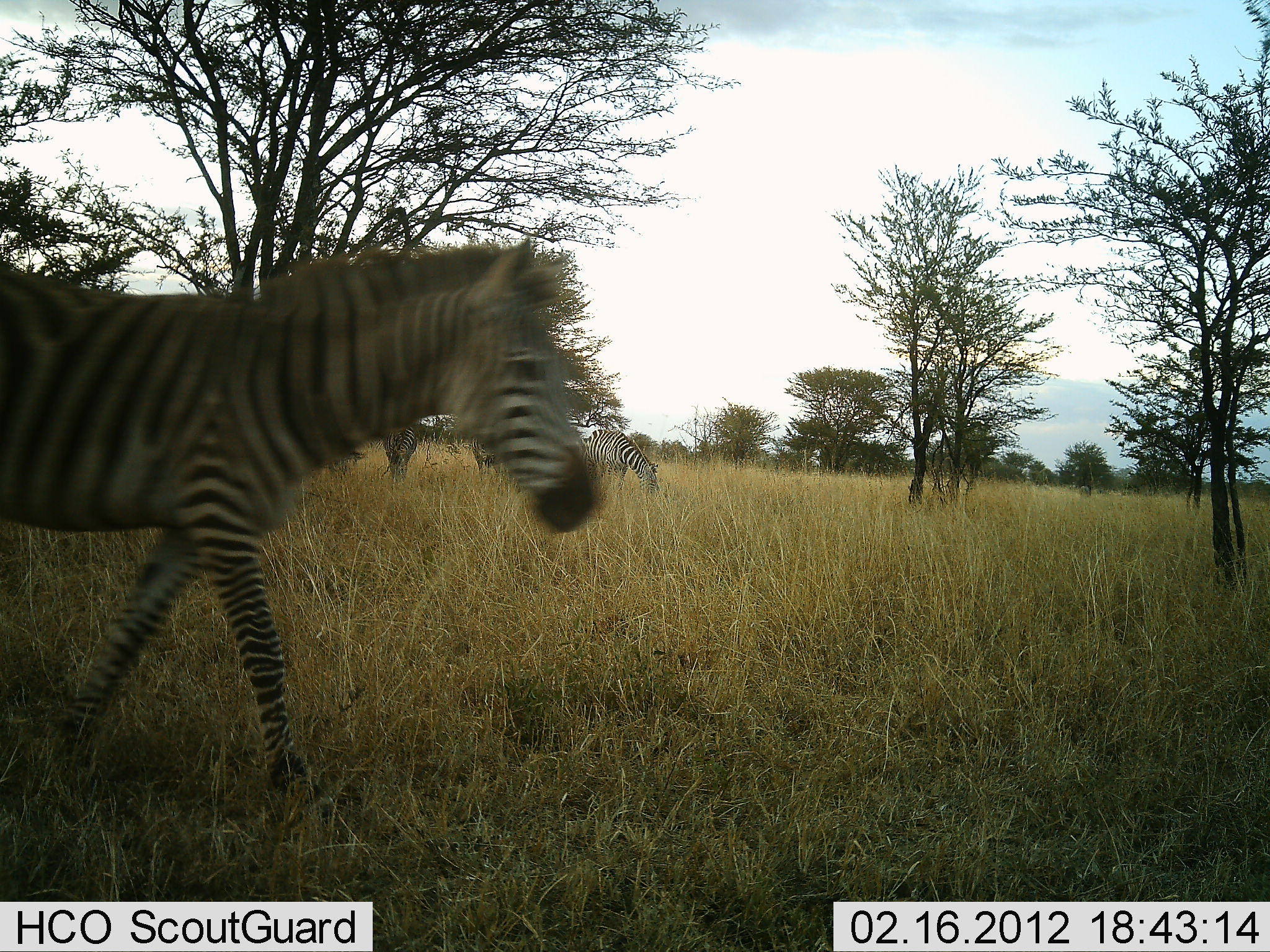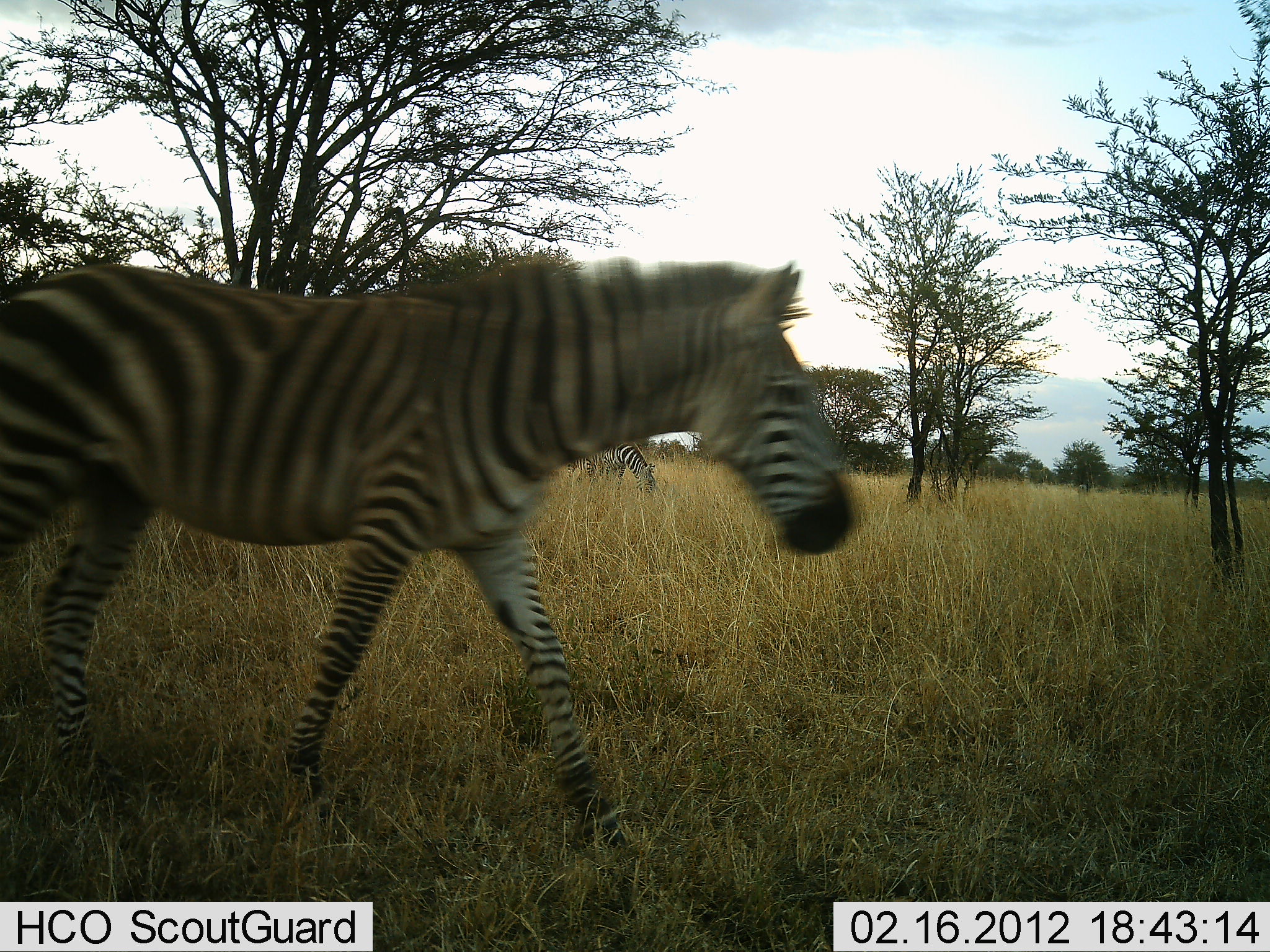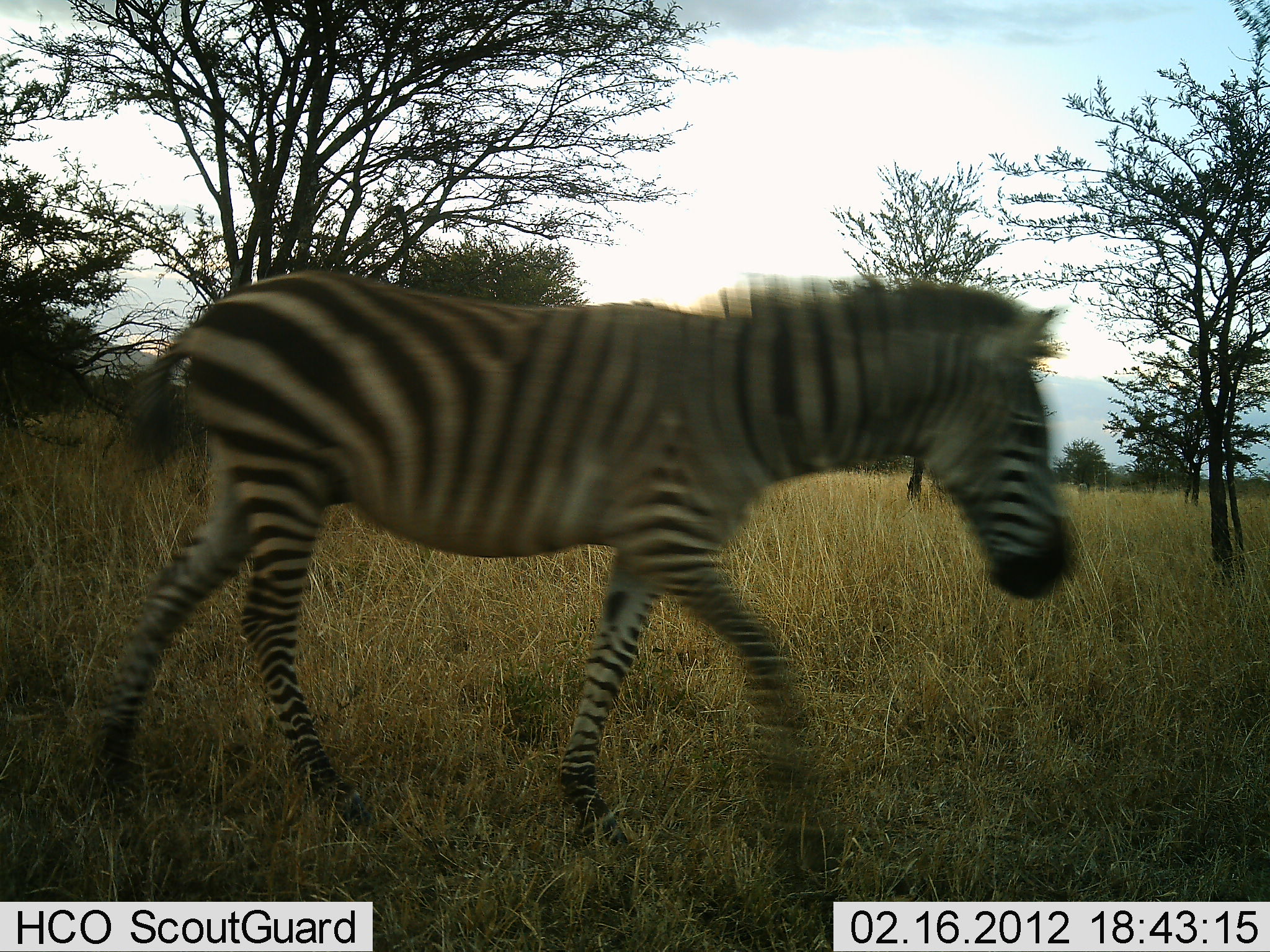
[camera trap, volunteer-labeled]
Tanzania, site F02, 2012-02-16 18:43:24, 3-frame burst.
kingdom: Animalia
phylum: Chordata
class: Mammalia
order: Perissodactyla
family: Equidae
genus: Equus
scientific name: Equus quagga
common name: plains zebra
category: zebra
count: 2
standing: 18%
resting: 0%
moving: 100%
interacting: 0%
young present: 9%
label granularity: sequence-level